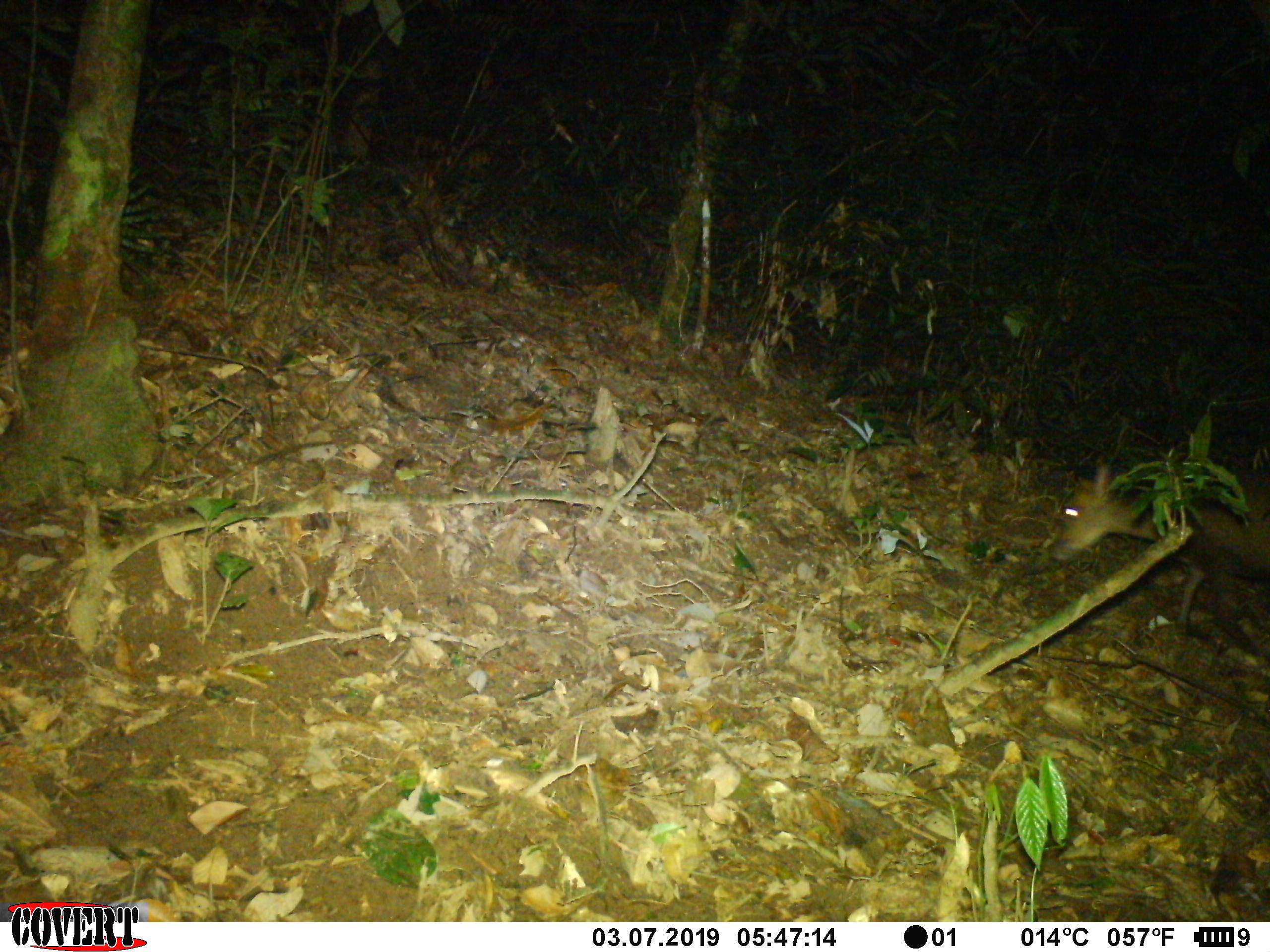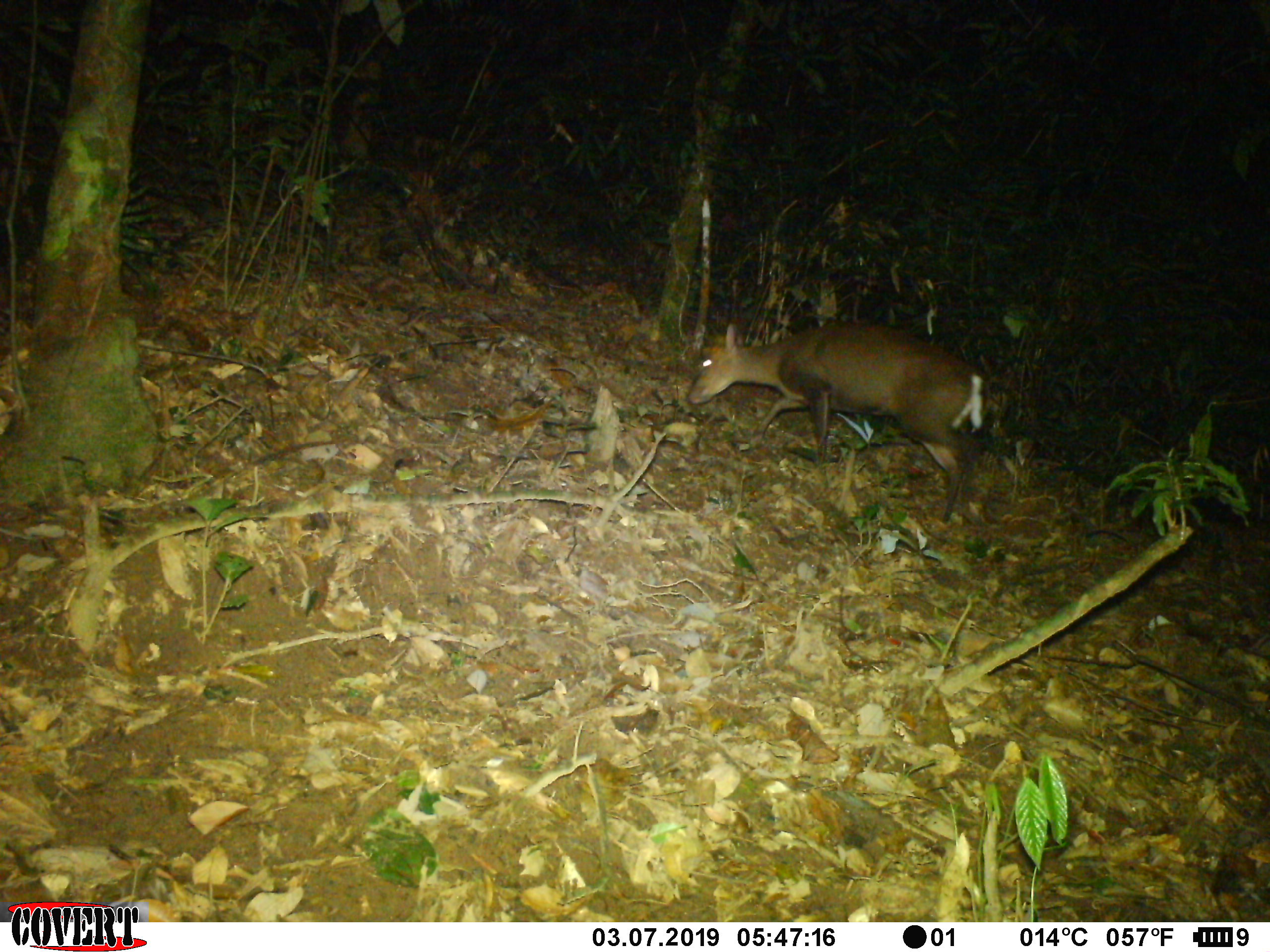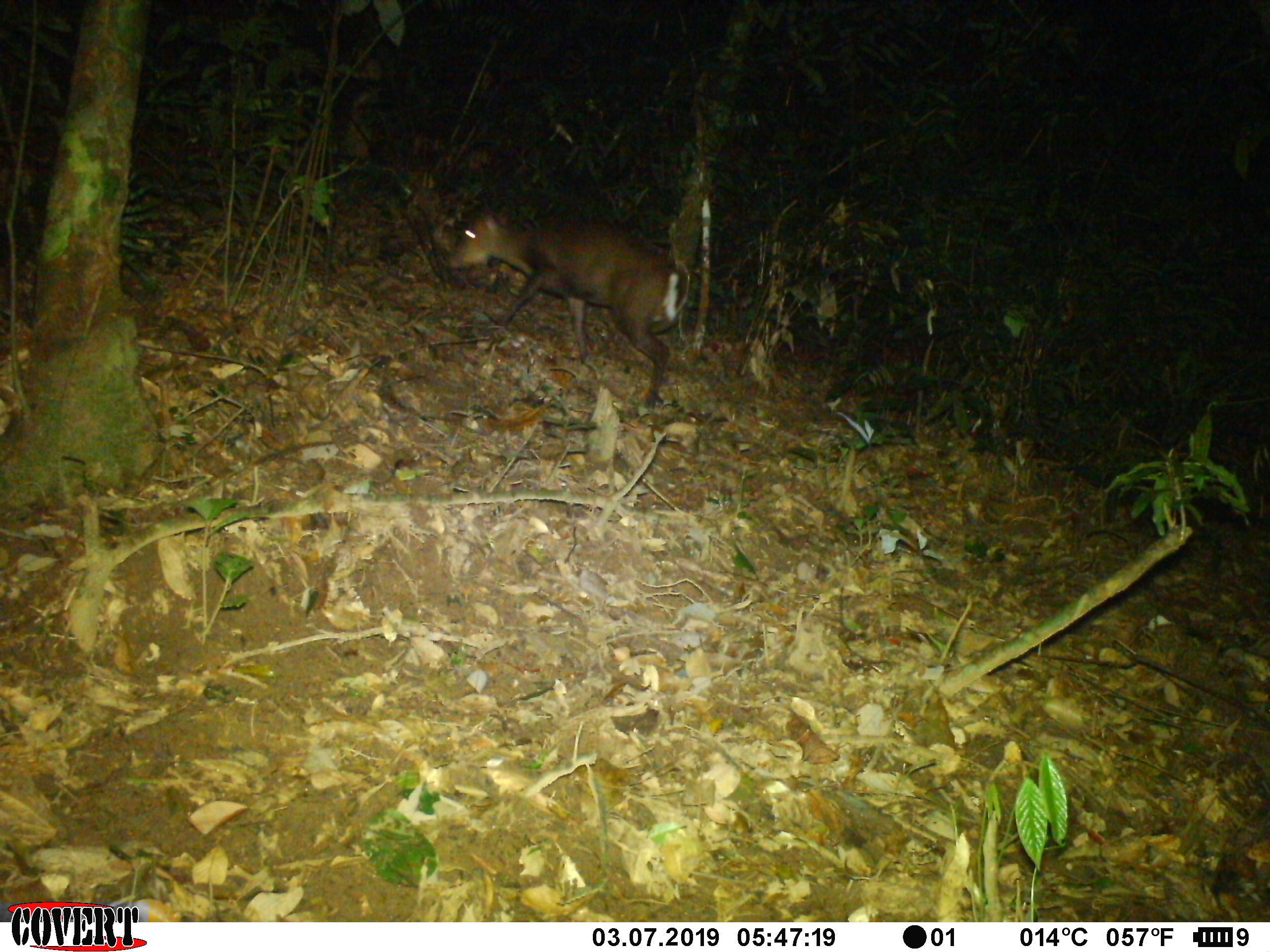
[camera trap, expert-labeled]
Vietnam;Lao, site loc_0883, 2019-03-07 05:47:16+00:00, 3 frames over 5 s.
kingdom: Animalia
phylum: Chordata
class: Mammalia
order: Artiodactyla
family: Cervidae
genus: Muntiacus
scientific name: Muntiacus rooseveltorum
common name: roosevelt's muntjac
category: roosevelts muntjac group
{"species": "roosevelts muntjac group (roosevelt's muntjac) (Muntiacus rooseveltorum)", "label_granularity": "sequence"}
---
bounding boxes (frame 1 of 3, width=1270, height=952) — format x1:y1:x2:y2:
roosevelts muntjac group: 1050:465:1269:645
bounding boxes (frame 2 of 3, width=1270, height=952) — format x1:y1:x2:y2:
roosevelts muntjac group: 688:319:992:523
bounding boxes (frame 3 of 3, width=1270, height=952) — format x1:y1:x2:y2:
roosevelts muntjac group: 445:201:680:409